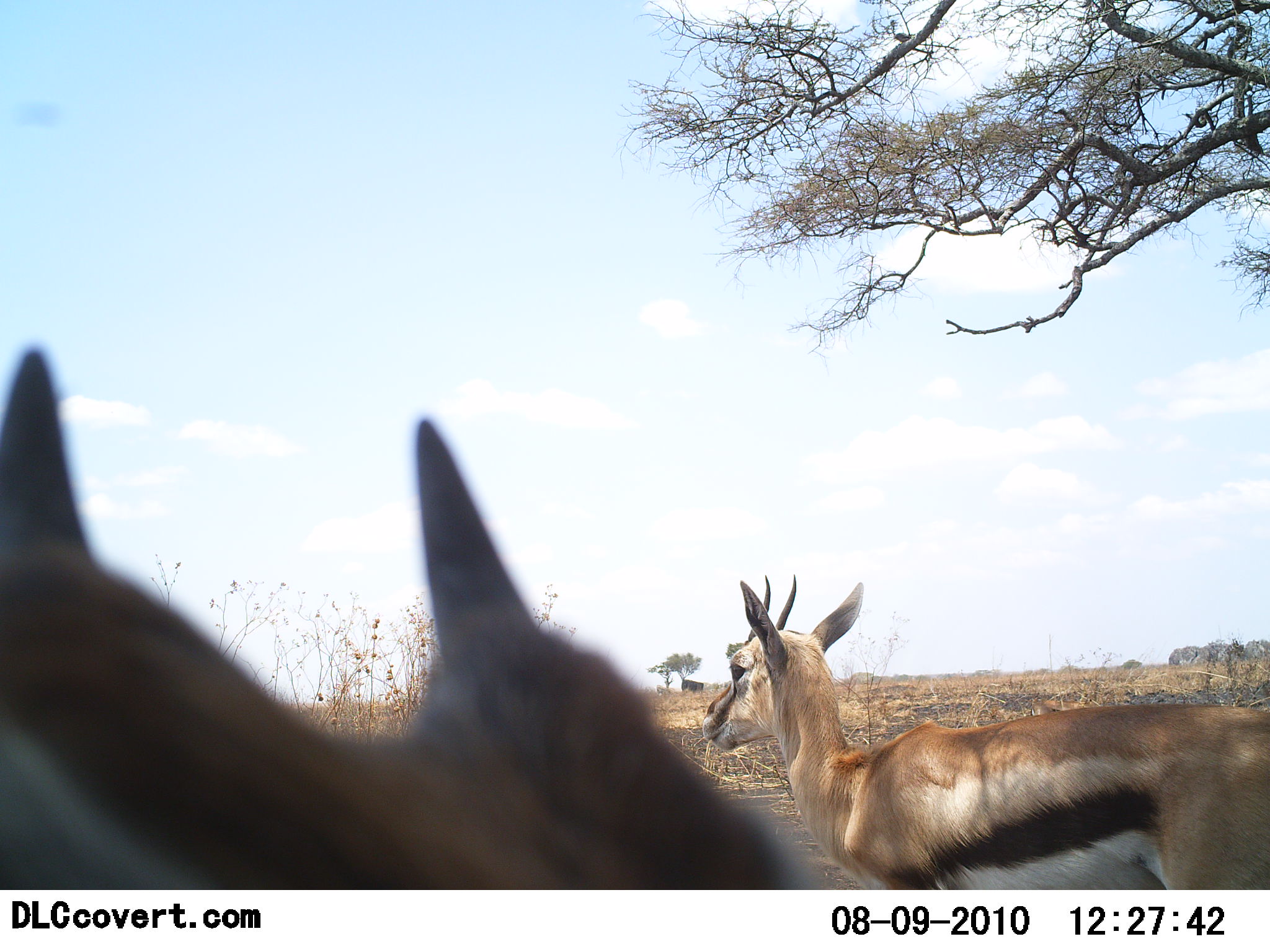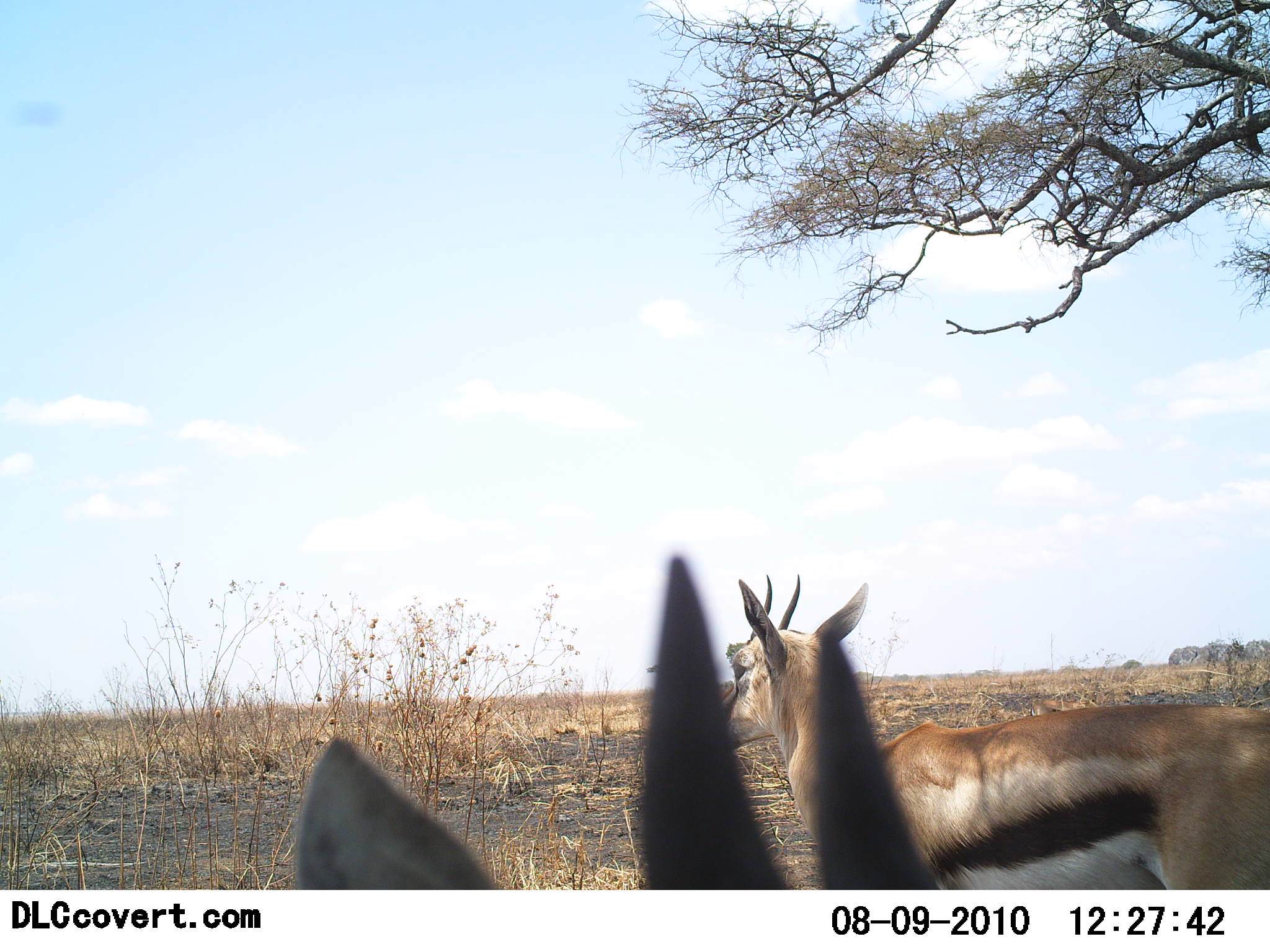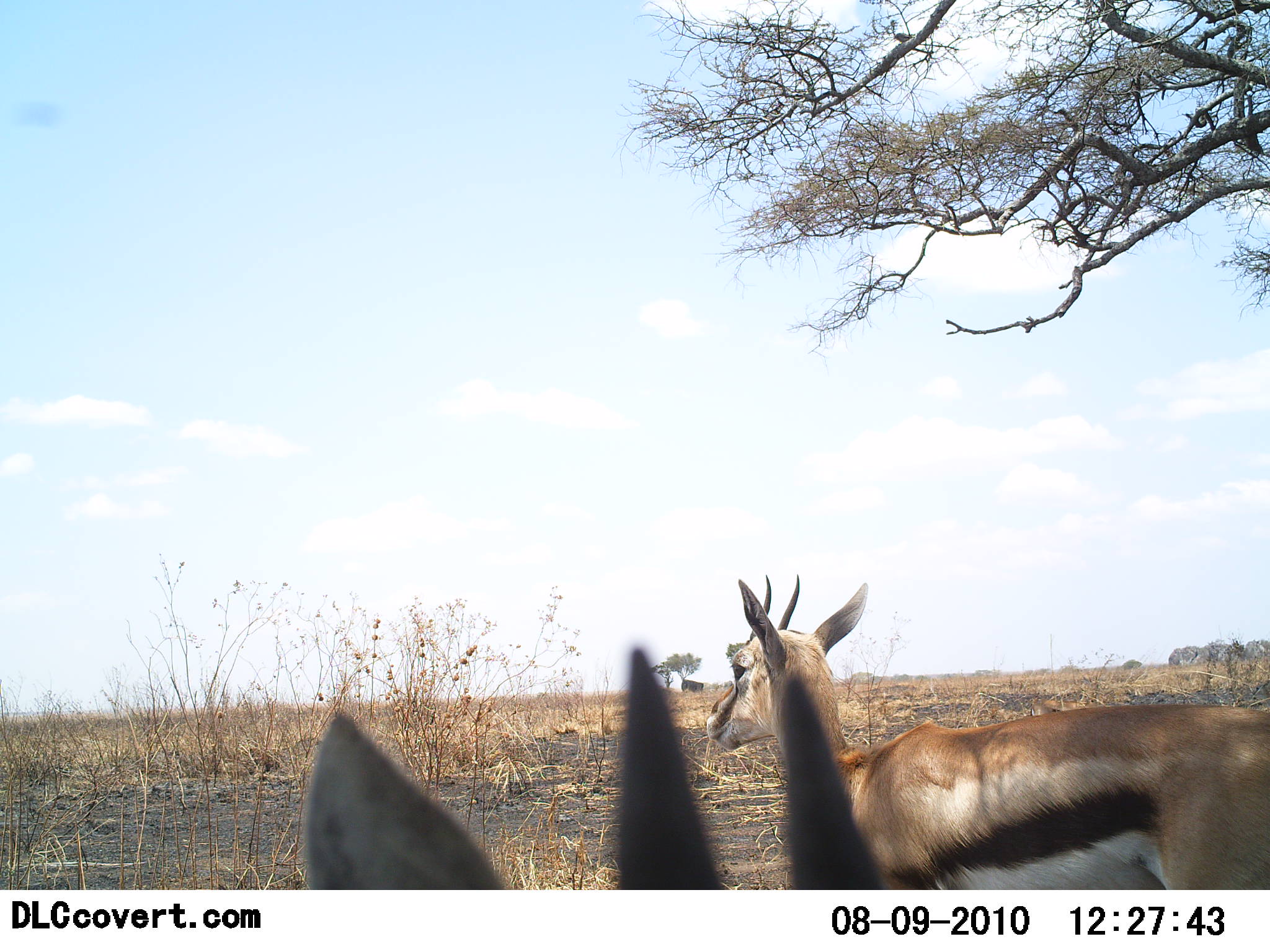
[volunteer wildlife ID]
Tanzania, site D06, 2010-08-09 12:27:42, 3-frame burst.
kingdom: Animalia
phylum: Chordata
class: Mammalia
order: Artiodactyla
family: Bovidae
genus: Eudorcas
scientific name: Eudorcas thomsonii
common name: thomson's gazelle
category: gazellethomsons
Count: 2.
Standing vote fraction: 93%.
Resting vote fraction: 14%.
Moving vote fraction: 0%.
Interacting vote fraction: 0%.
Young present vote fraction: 0%.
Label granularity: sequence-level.